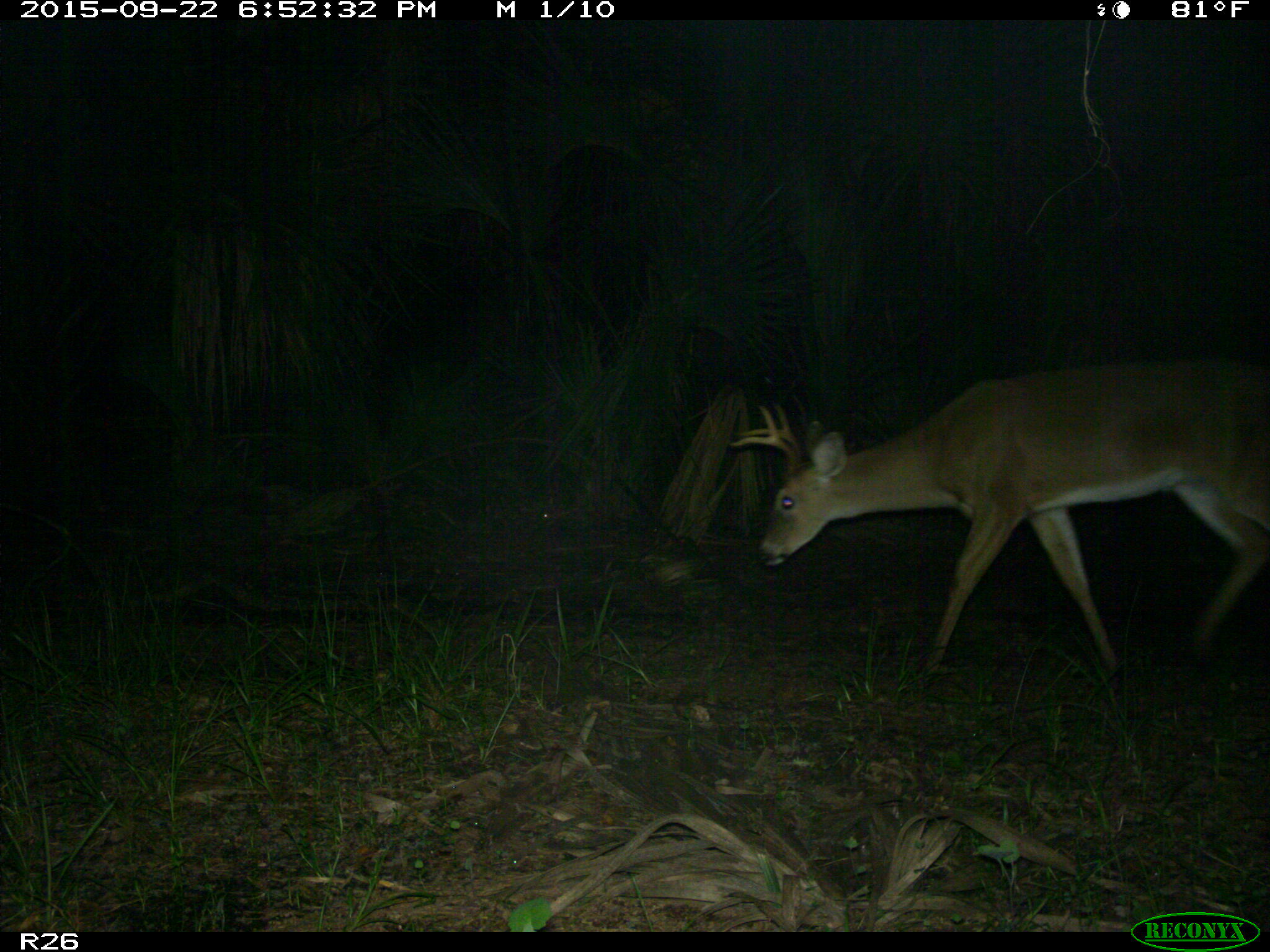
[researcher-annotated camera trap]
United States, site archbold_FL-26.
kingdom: Animalia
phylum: Chordata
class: Mammalia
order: Artiodactyla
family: Cervidae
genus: Odocoileus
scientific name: Odocoileus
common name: deer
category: unidentified deer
Unidentified deer (deer) (Odocoileus).